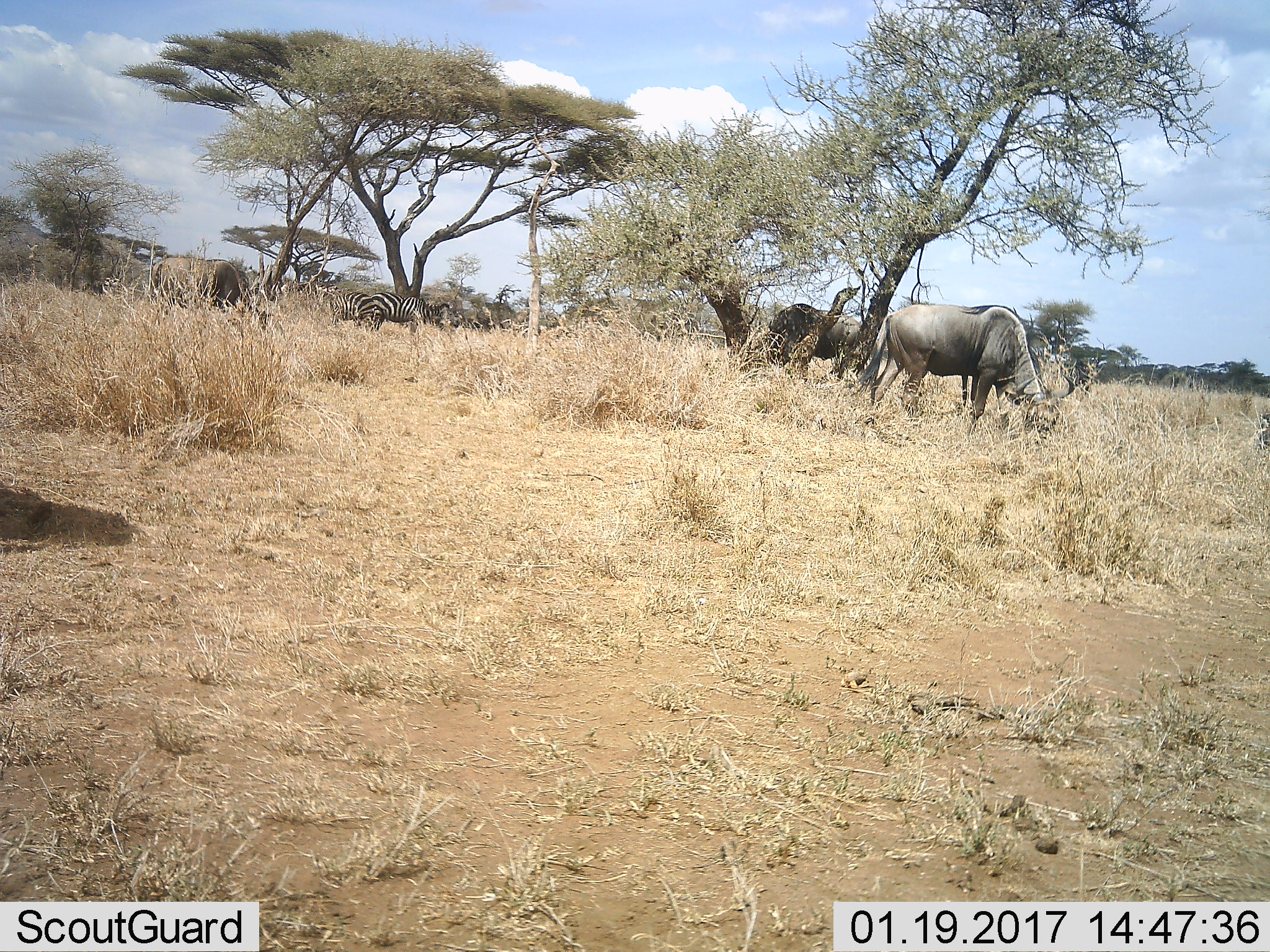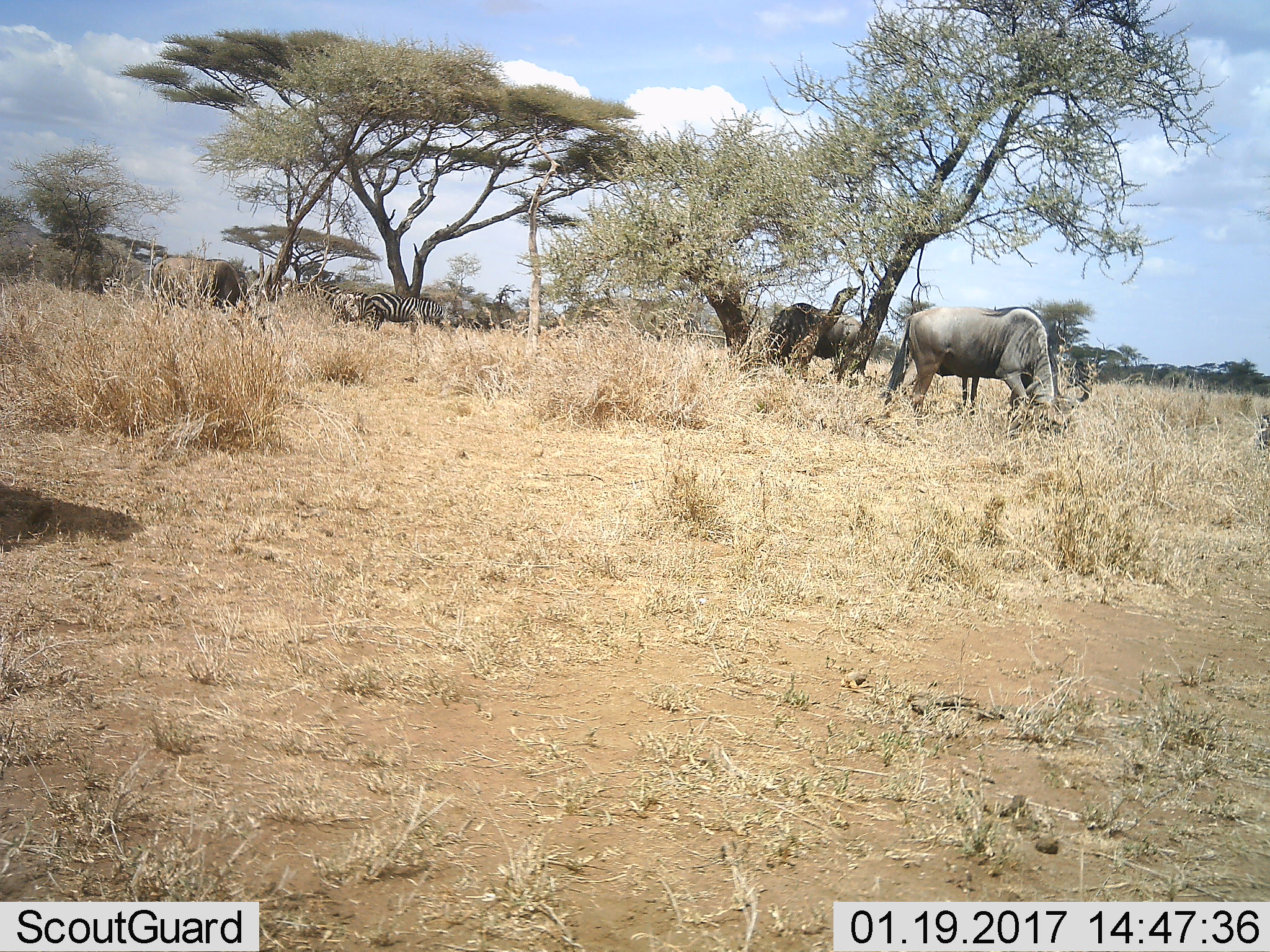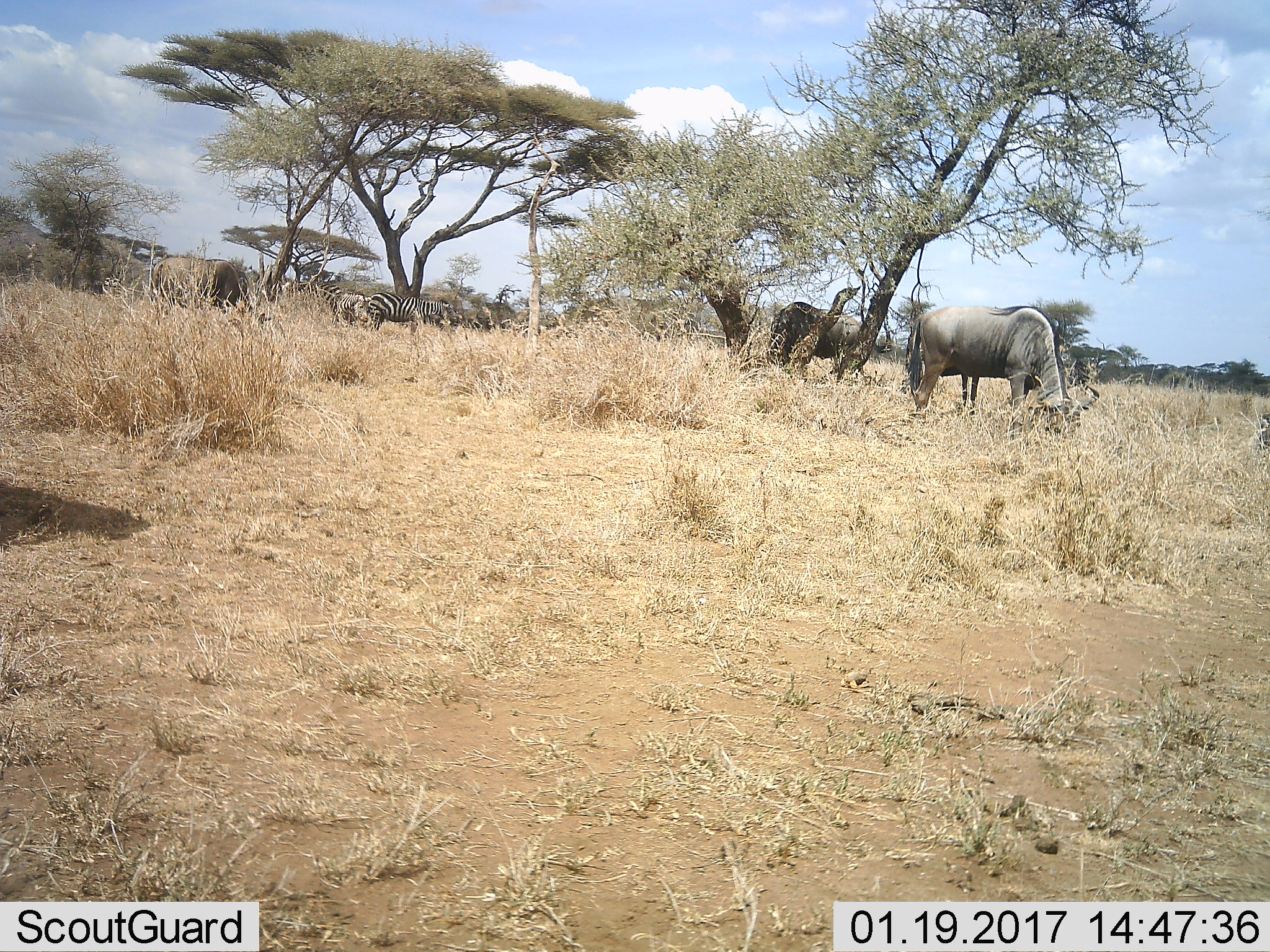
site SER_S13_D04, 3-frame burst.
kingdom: Animalia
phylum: Chordata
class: Mammalia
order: Artiodactyla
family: Bovidae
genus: Connochaetes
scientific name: Connochaetes taurinus taurinus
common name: blue wildebeest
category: wildebeestblue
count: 3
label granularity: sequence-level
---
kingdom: Animalia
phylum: Chordata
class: Mammalia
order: Perissodactyla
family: Equidae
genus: Equus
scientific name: Equus quagga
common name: plains zebra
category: zebraplains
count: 2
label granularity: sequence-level